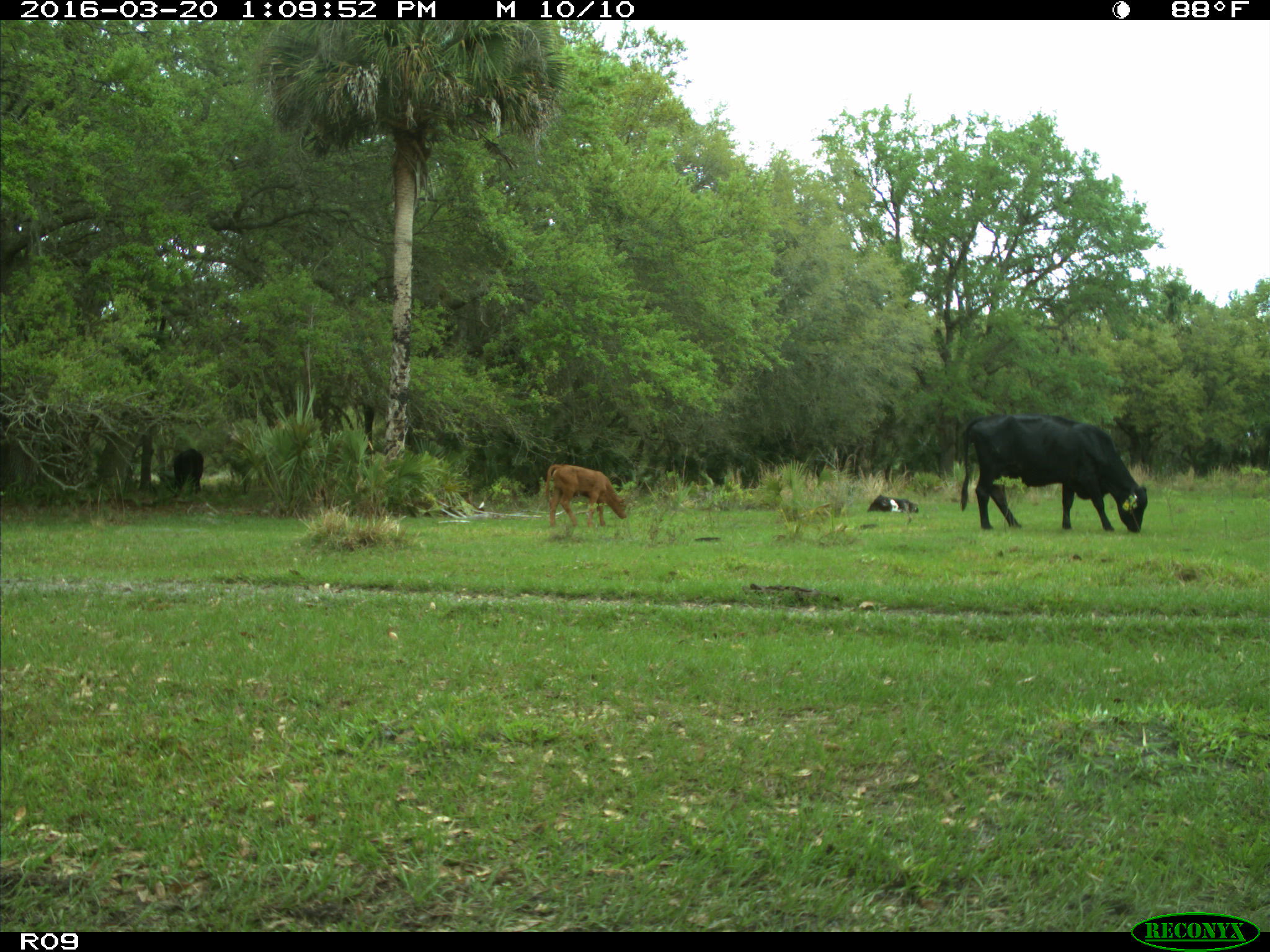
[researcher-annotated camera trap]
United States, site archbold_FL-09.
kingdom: Animalia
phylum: Chordata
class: Mammalia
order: Artiodactyla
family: Bovidae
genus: Bos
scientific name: Bos taurus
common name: domestic cow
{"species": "Bos taurus (domestic cow)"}